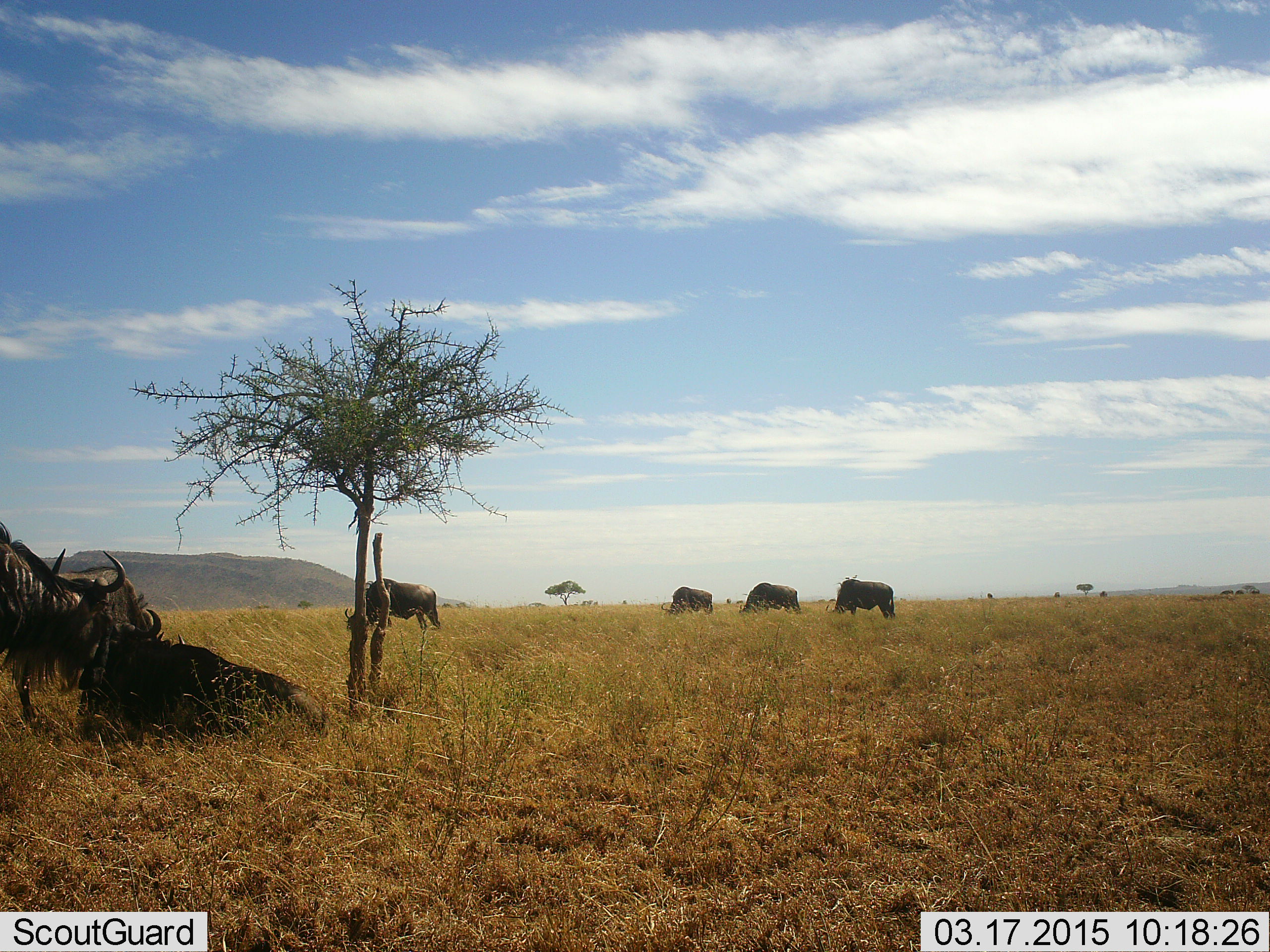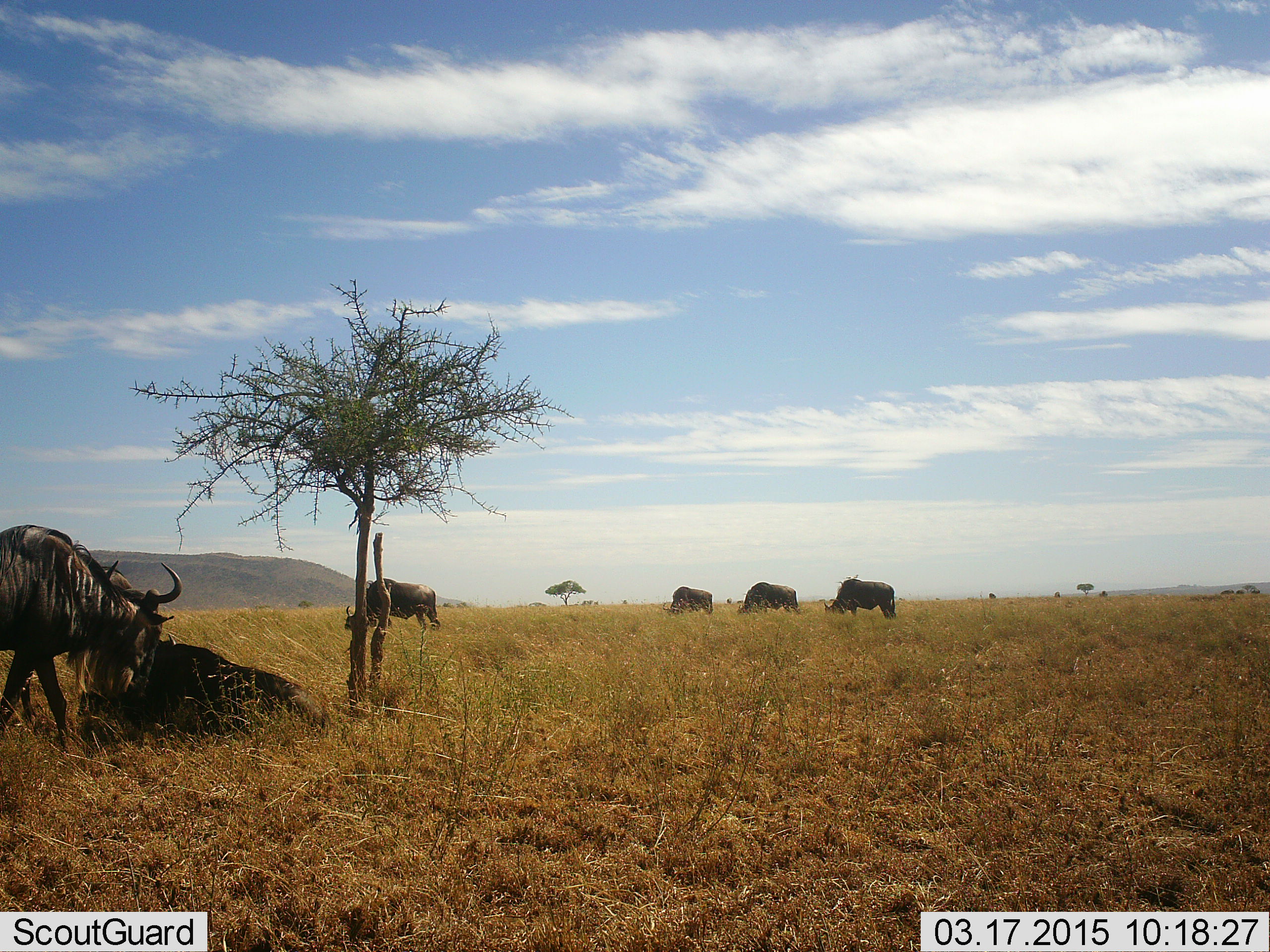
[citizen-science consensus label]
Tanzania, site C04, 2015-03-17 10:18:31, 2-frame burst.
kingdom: Animalia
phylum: Chordata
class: Mammalia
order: Artiodactyla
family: Bovidae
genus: Connochaetes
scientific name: Connochaetes taurinus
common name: blue wildebeest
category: wildebeest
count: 6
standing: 60%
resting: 80%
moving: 20%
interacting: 30%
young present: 0%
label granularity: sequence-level